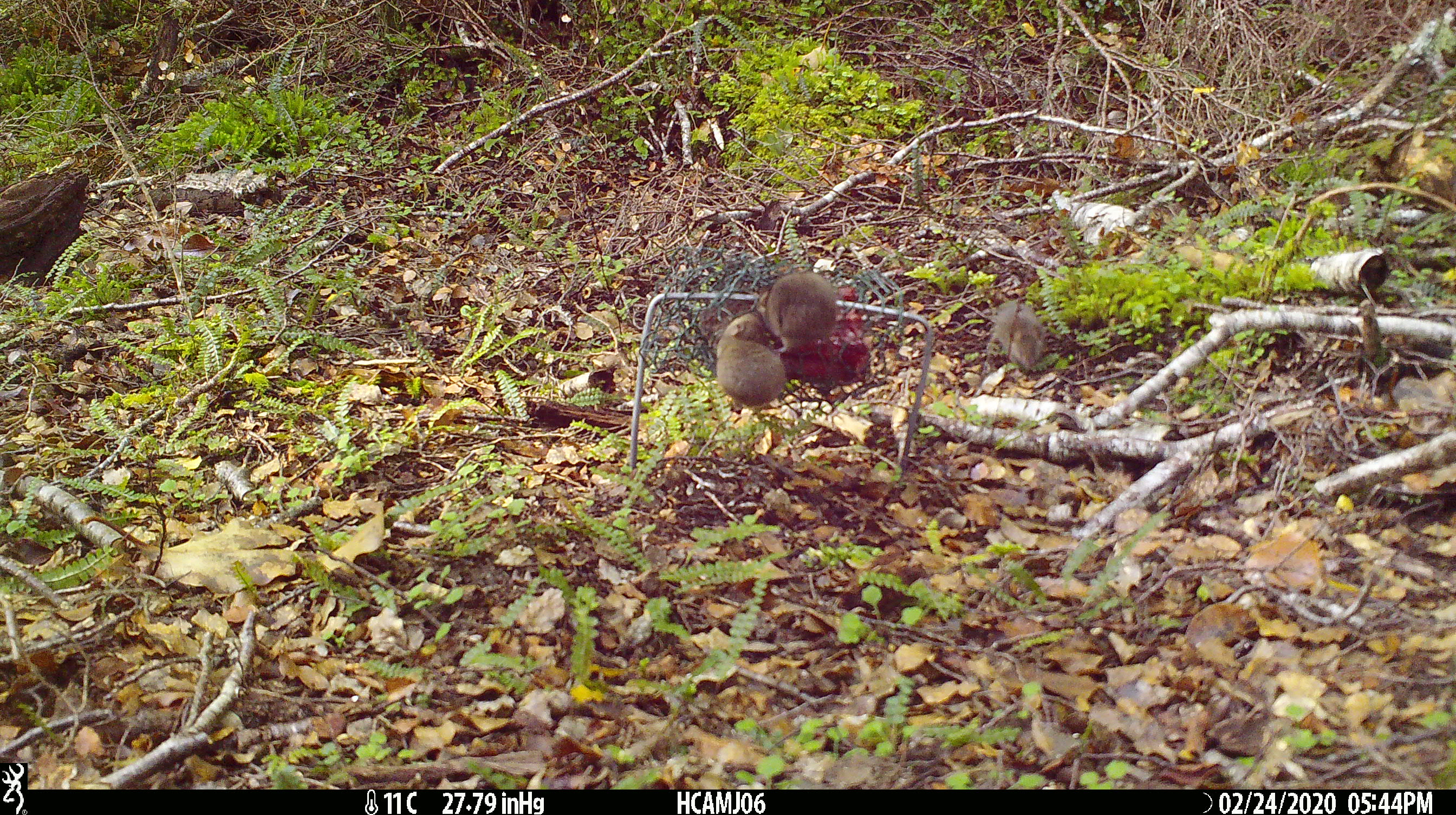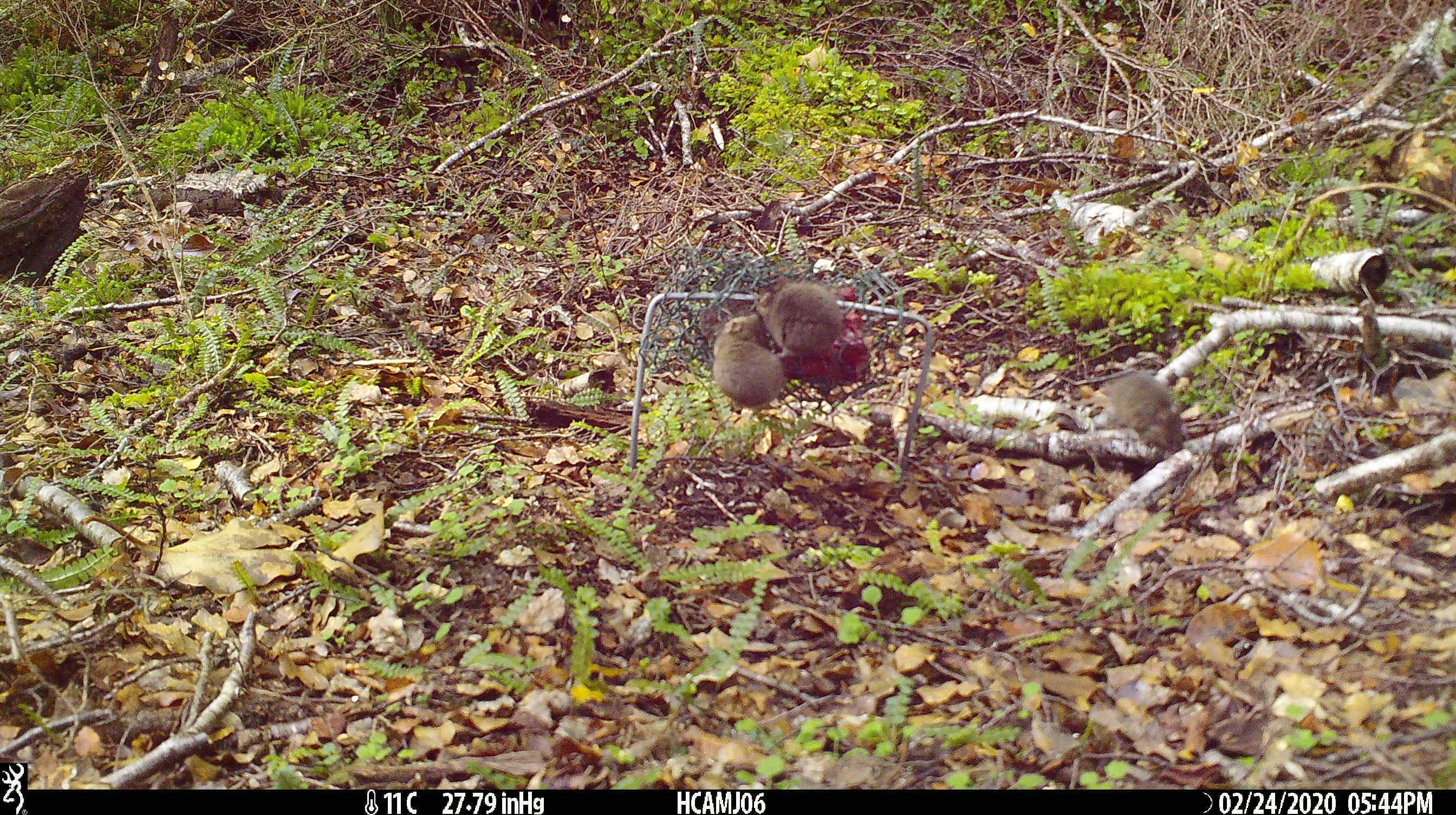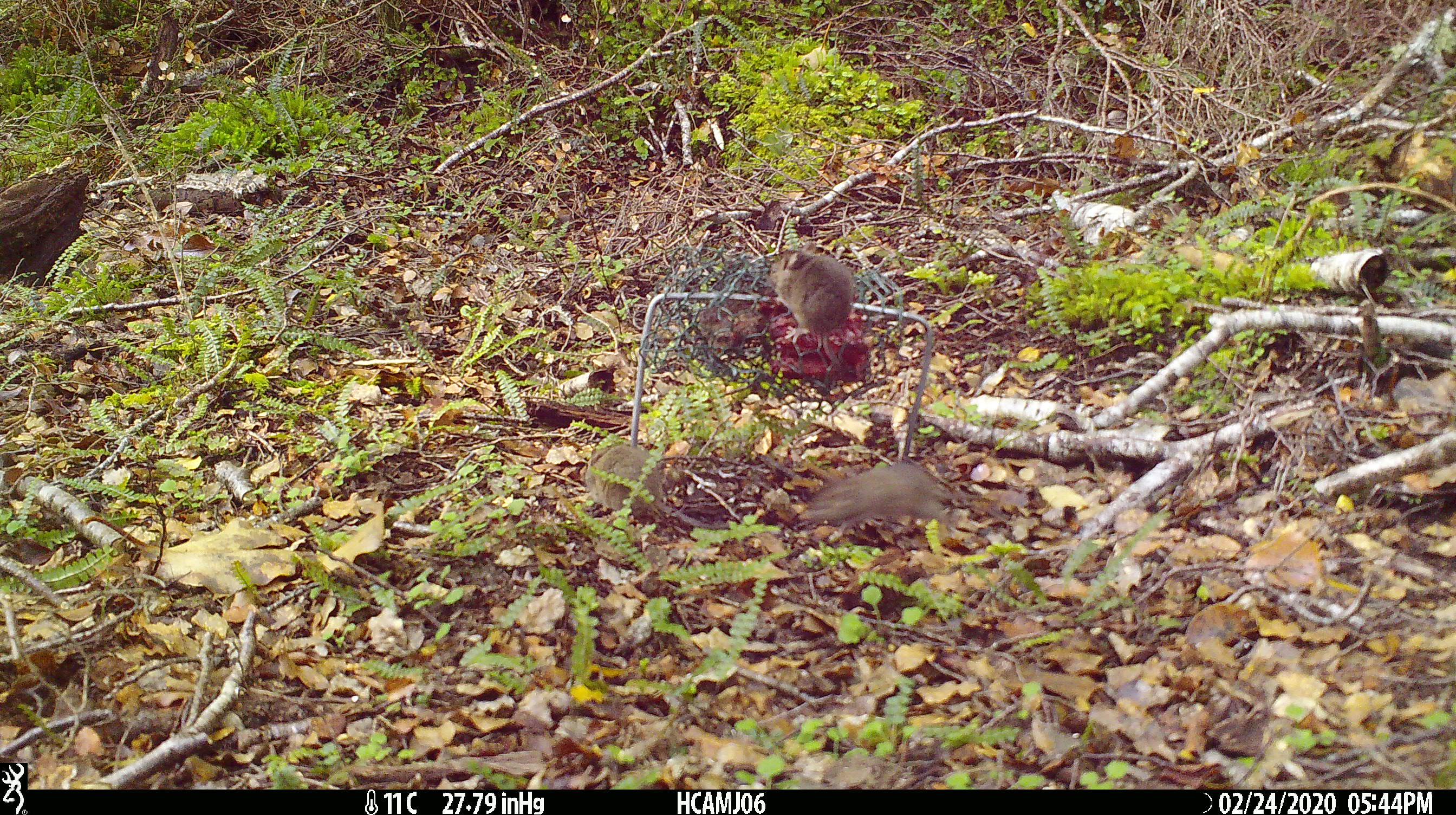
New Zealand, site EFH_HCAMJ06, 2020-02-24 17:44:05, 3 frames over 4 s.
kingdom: Animalia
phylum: Chordata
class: Mammalia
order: Rodentia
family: Muridae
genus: Mus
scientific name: Mus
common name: mouse